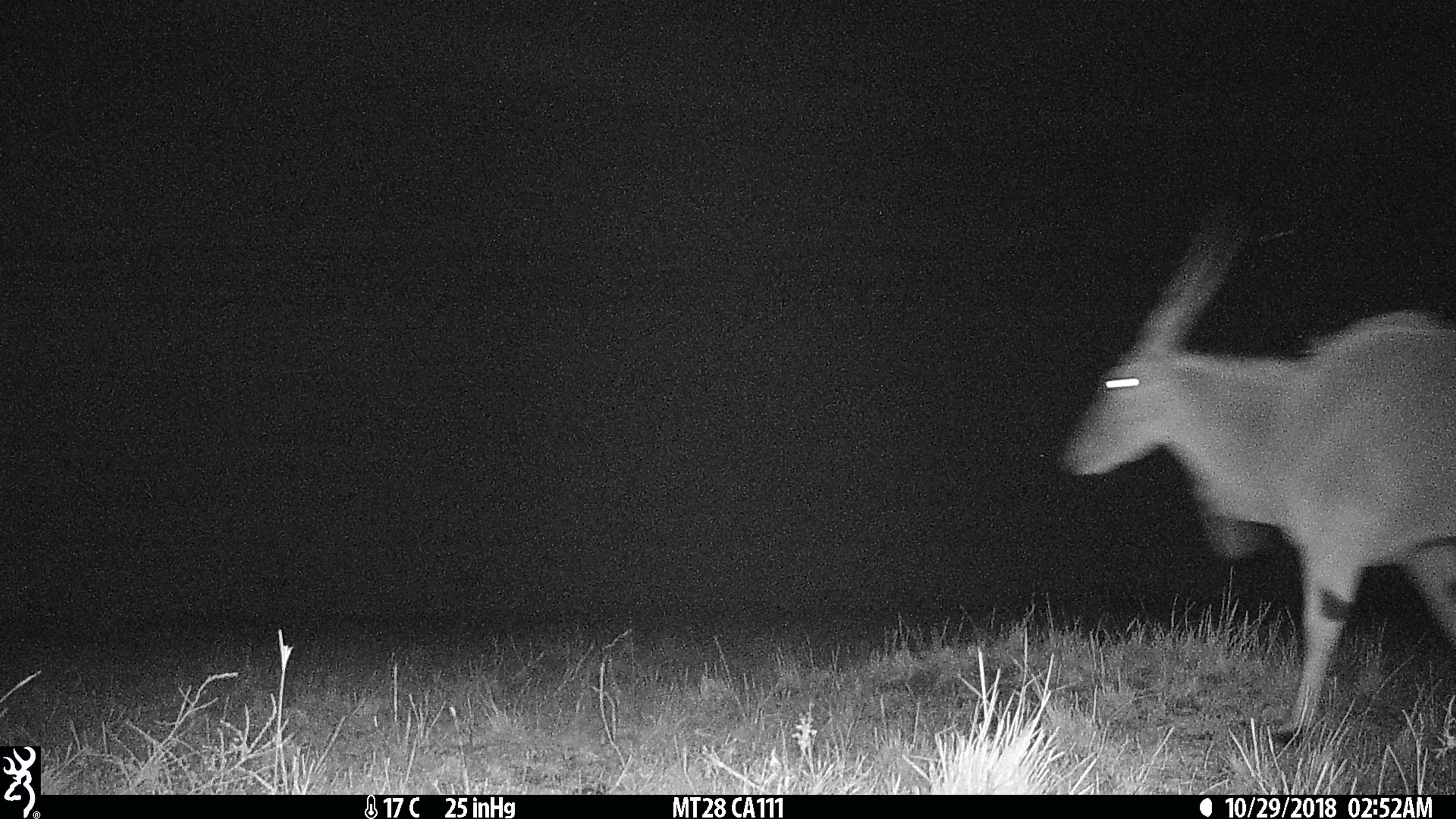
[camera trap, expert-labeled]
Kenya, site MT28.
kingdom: Animalia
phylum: Chordata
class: Mammalia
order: Artiodactyla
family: Bovidae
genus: Tragelaphus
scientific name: Tragelaphus oryx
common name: eland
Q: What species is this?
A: Eland (Tragelaphus oryx).